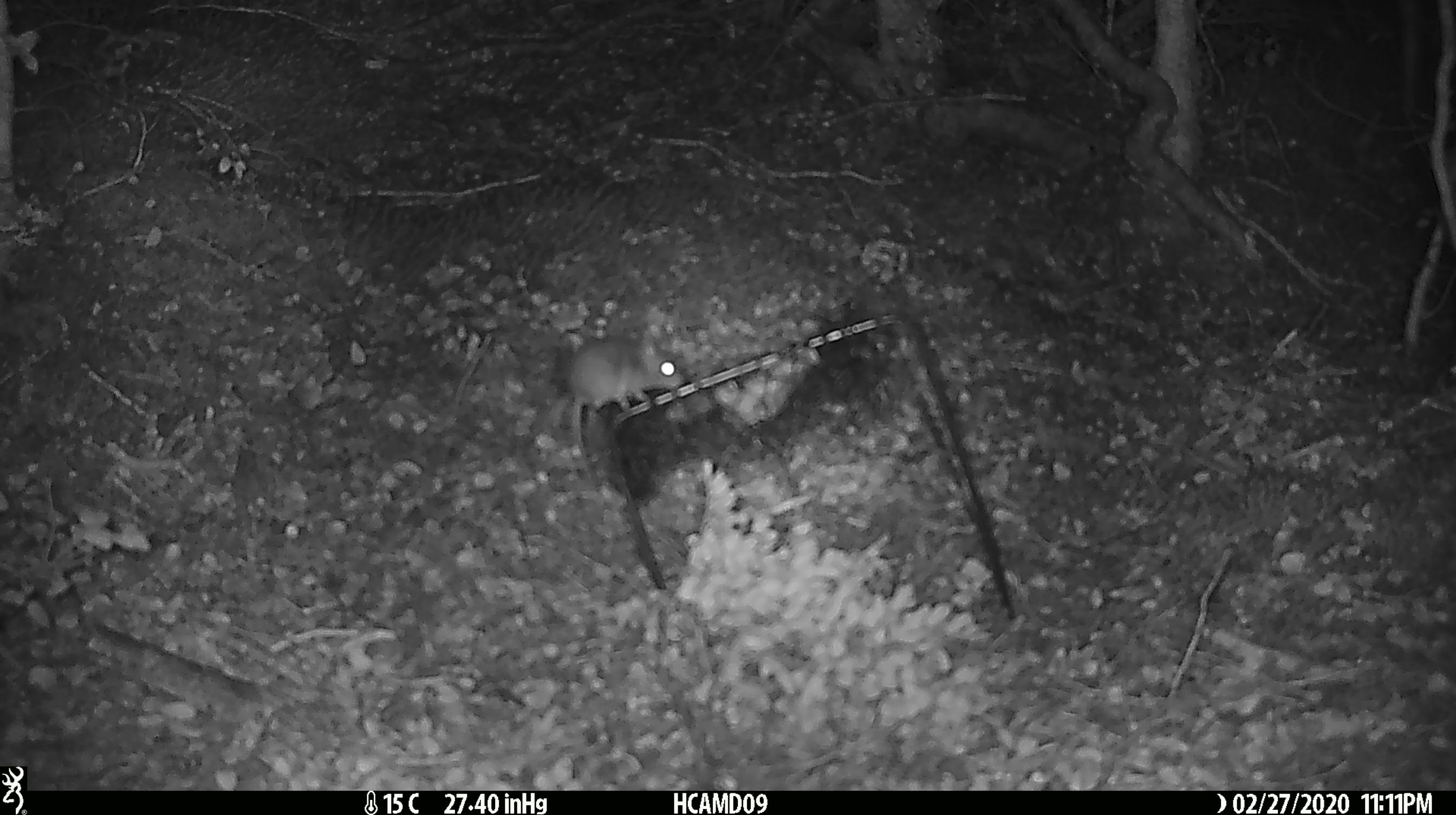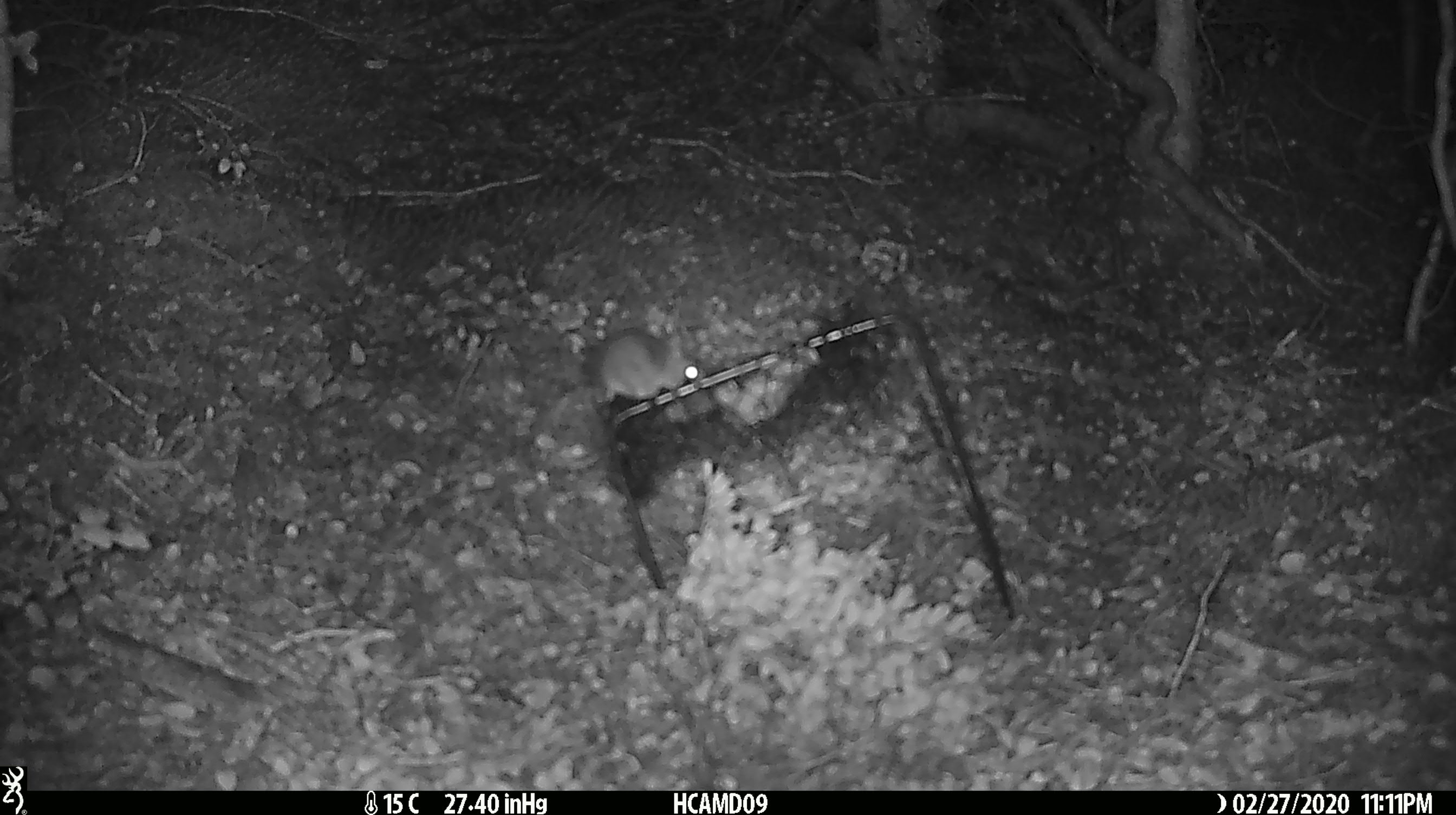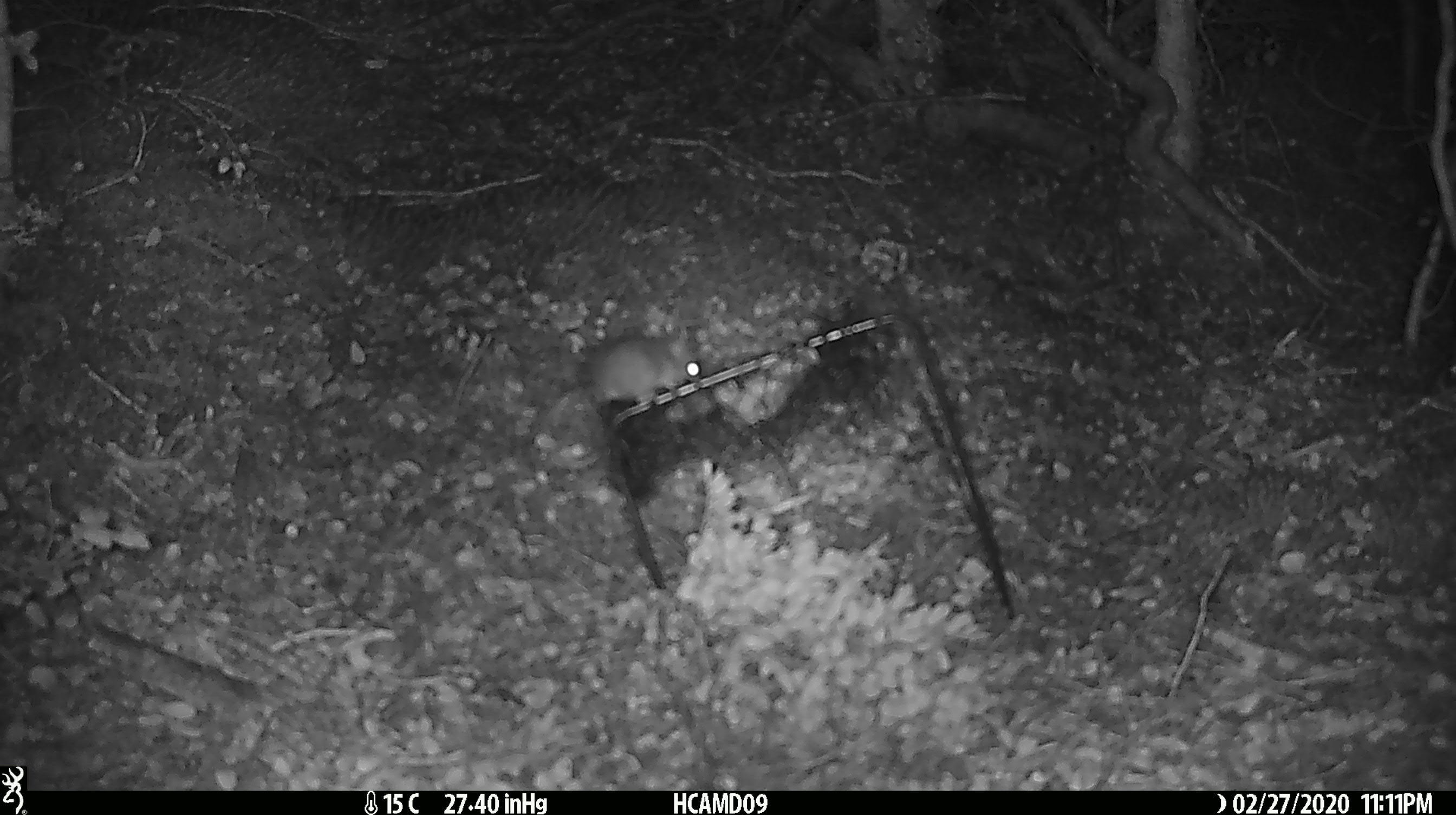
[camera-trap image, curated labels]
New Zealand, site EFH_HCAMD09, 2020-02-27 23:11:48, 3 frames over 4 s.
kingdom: Animalia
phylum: Chordata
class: Mammalia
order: Rodentia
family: Muridae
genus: Mus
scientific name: Mus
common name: mouse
Mouse (Mus).